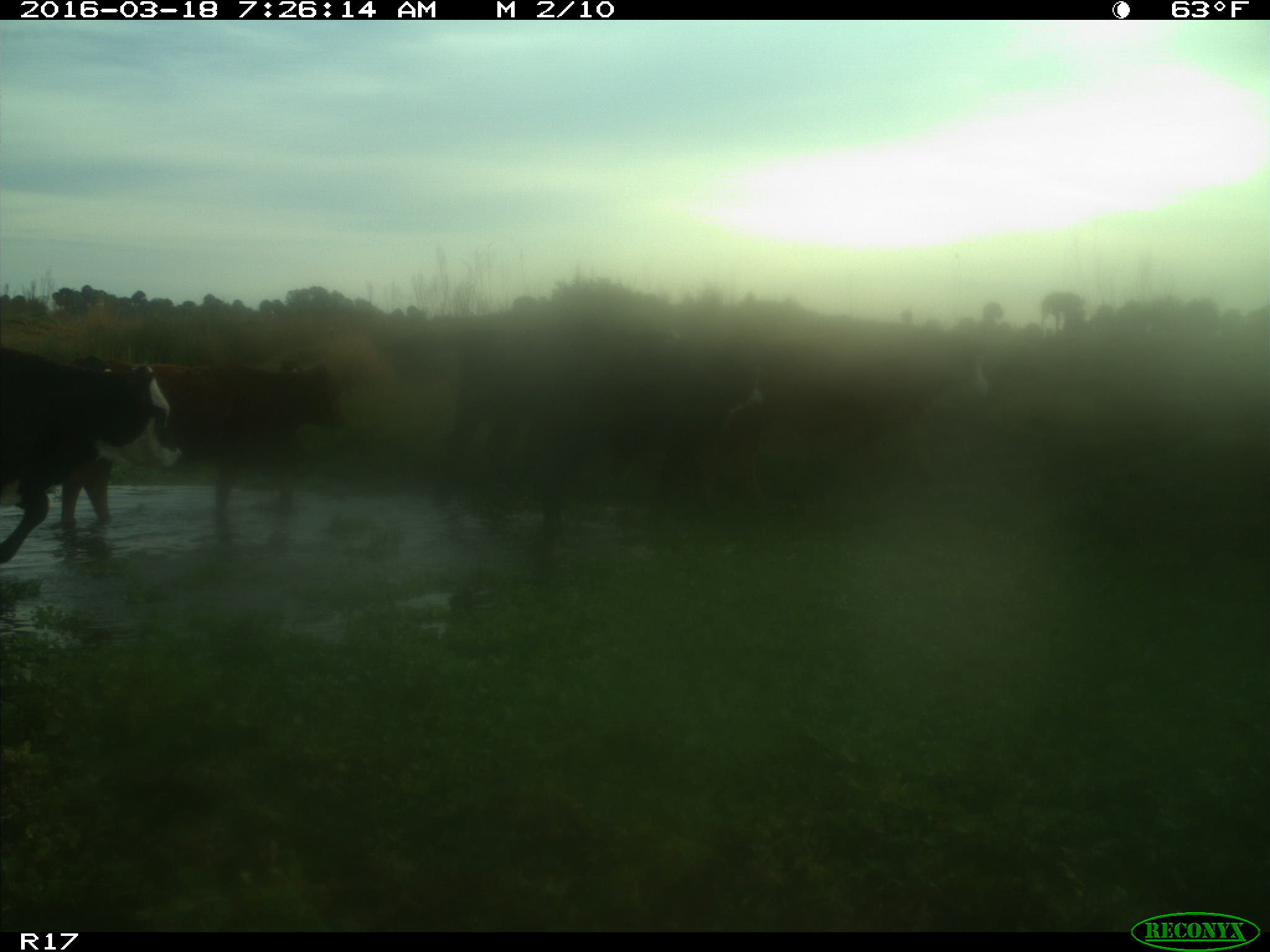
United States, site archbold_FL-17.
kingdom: Animalia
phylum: Chordata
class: Mammalia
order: Artiodactyla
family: Bovidae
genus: Bos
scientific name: Bos taurus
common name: domestic cow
Bos taurus (domestic cow).